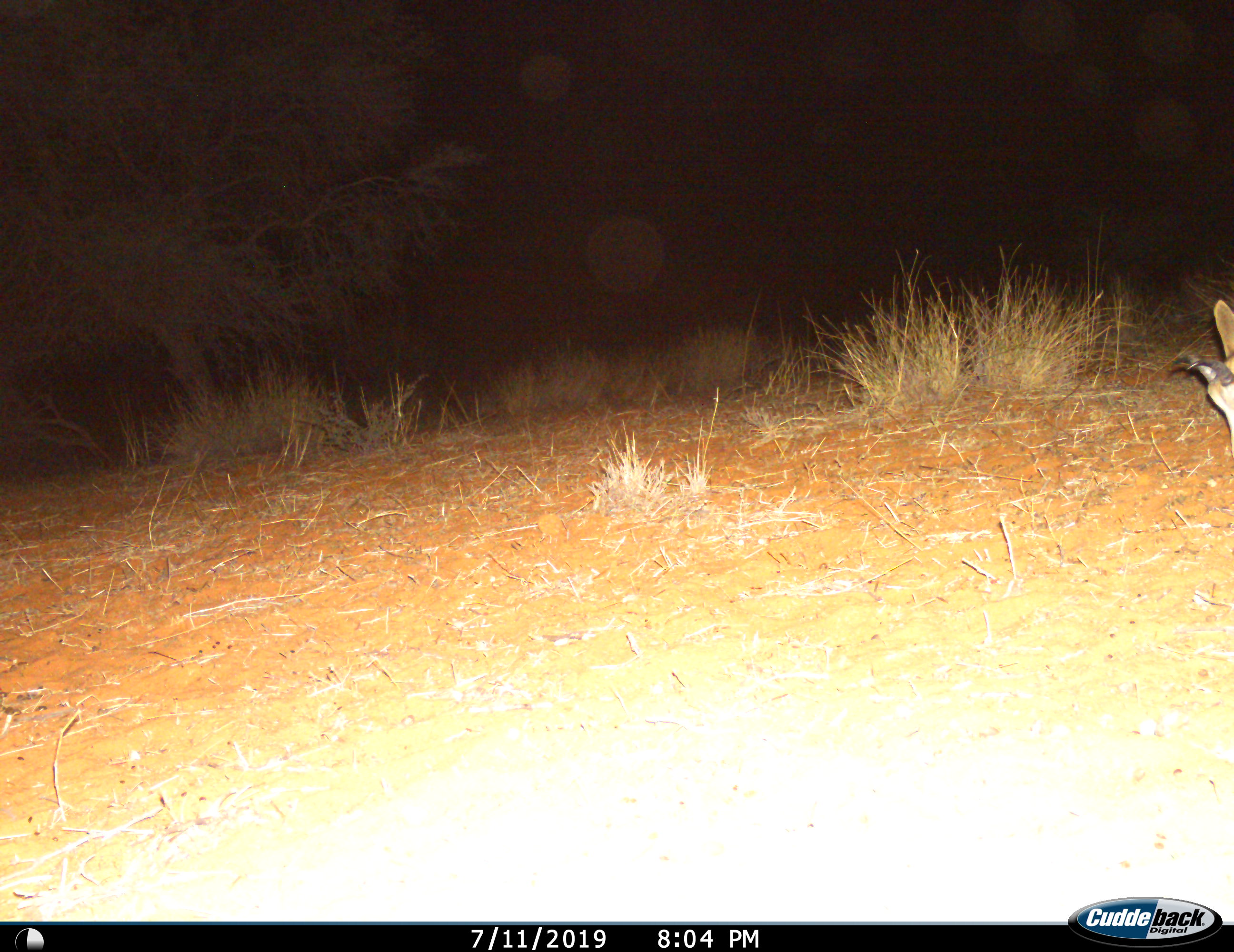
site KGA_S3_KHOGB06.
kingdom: Animalia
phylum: Chordata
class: Mammalia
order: Artiodactyla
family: Bovidae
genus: Antidorcas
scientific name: Antidorcas marsupialis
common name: springbok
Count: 1.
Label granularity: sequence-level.